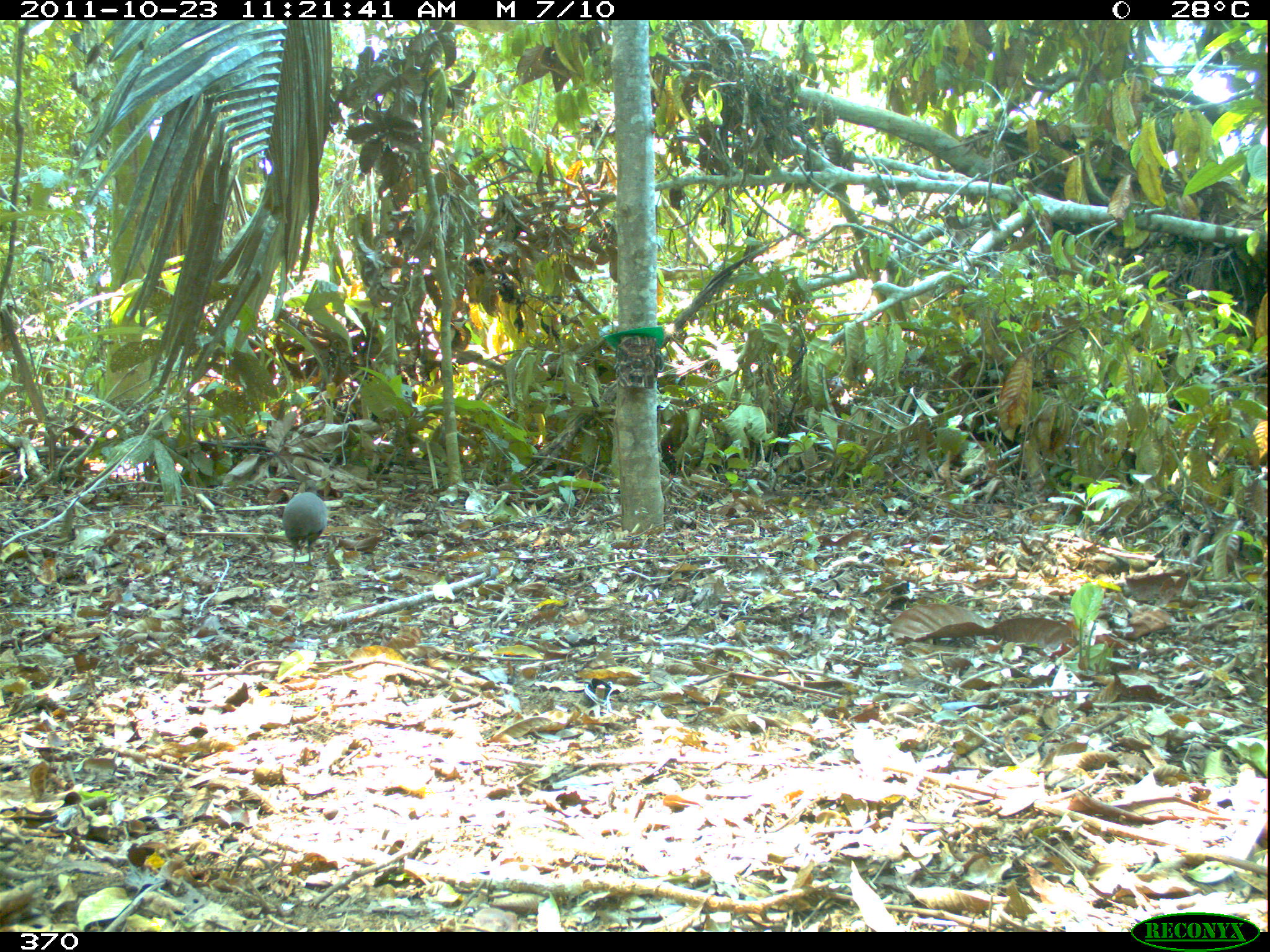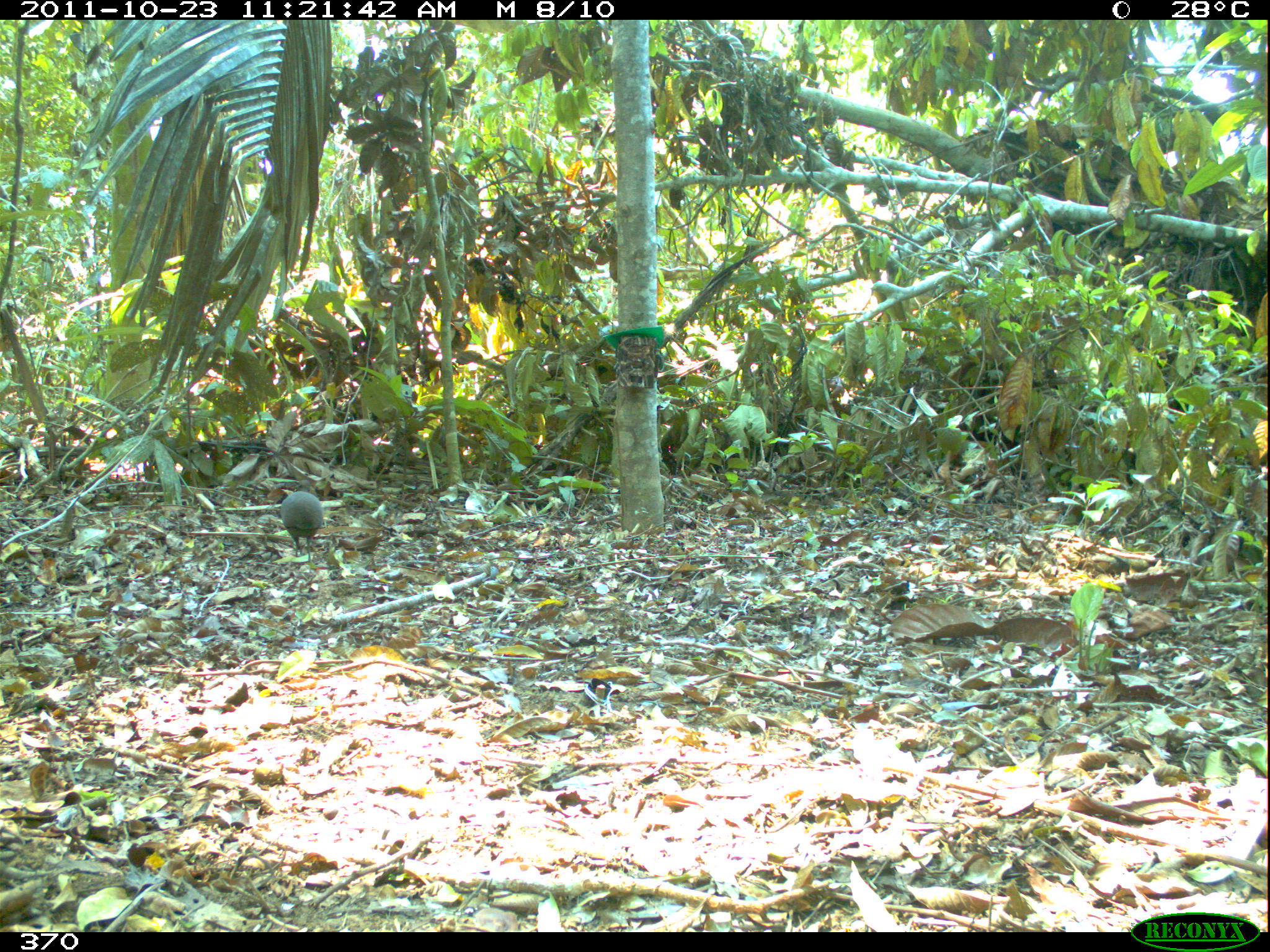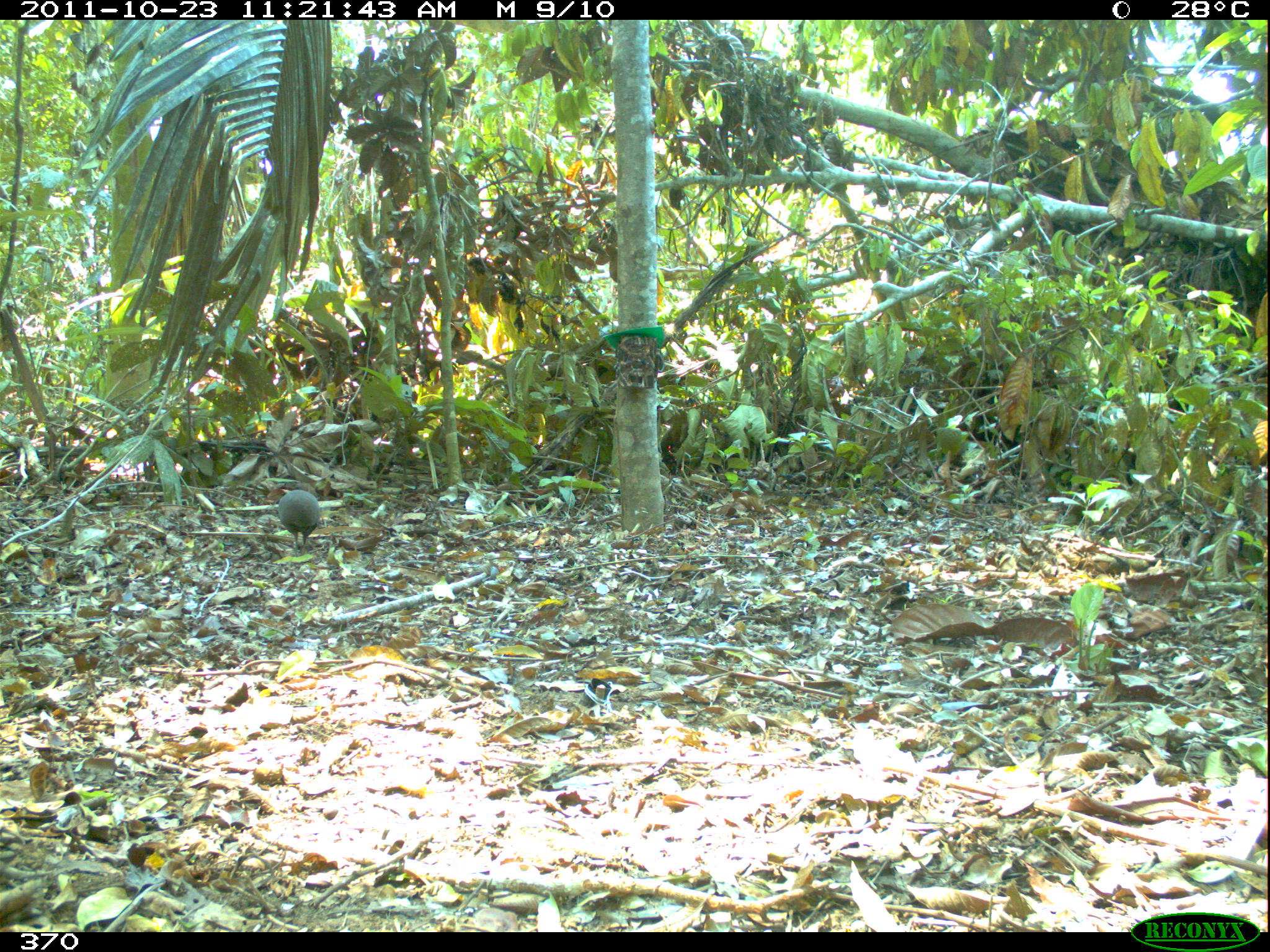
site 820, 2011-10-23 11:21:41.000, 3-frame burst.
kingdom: Animalia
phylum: Chordata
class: Aves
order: Tinamiformes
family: Tinamidae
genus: Crypturellus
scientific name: Crypturellus cinereus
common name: cinereous tinamou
Crypturellus cinereus (cinereous tinamou).